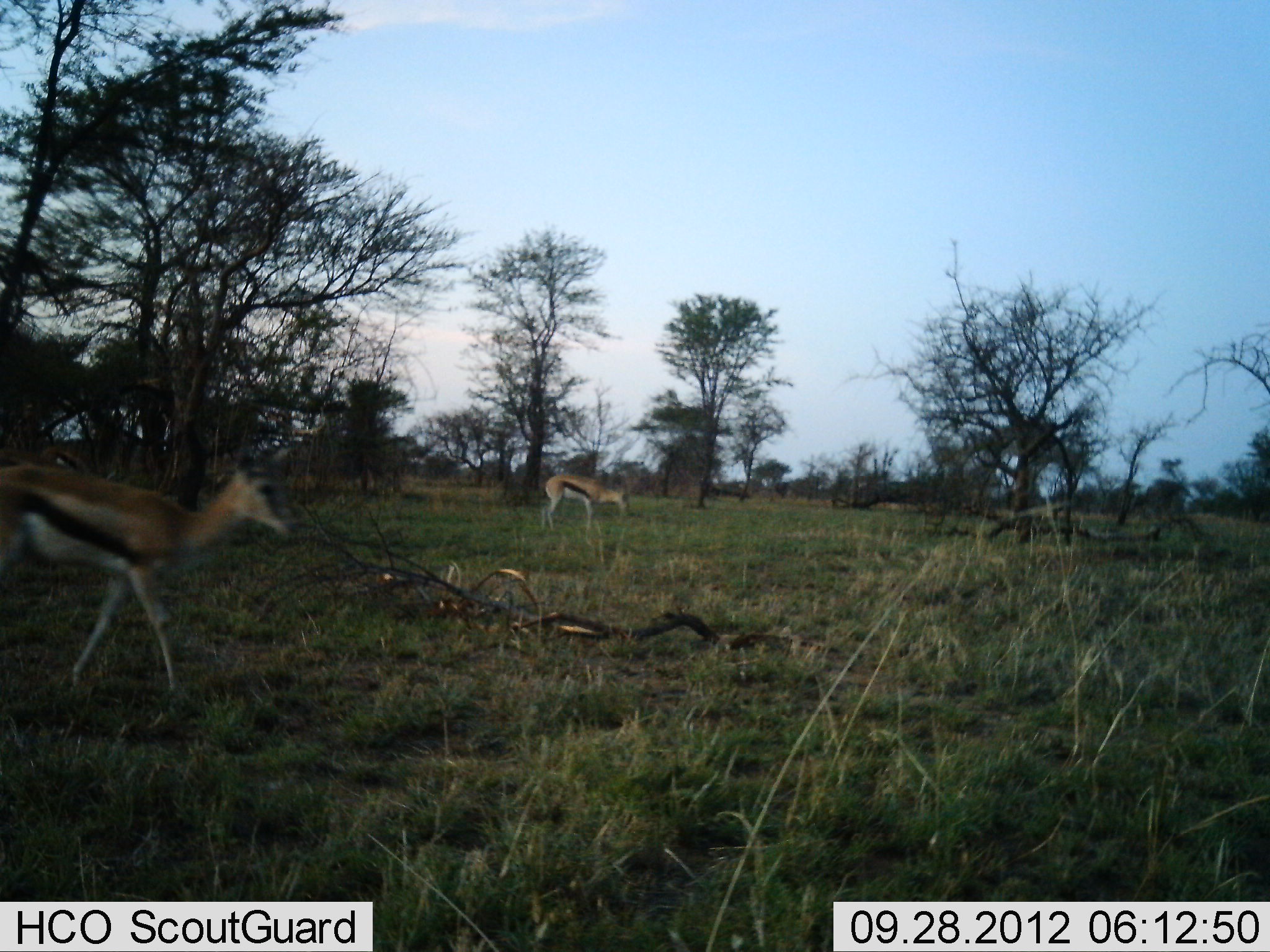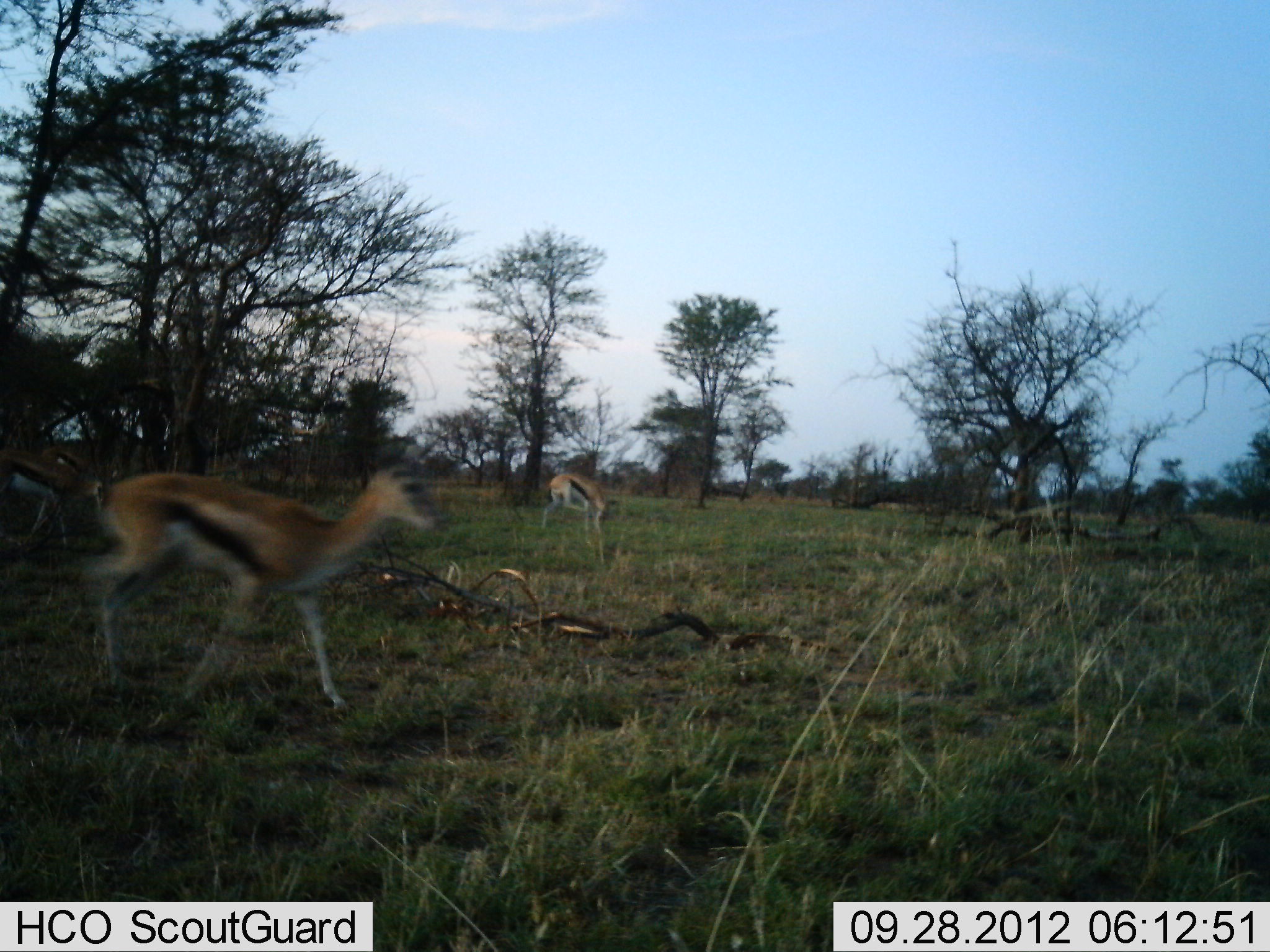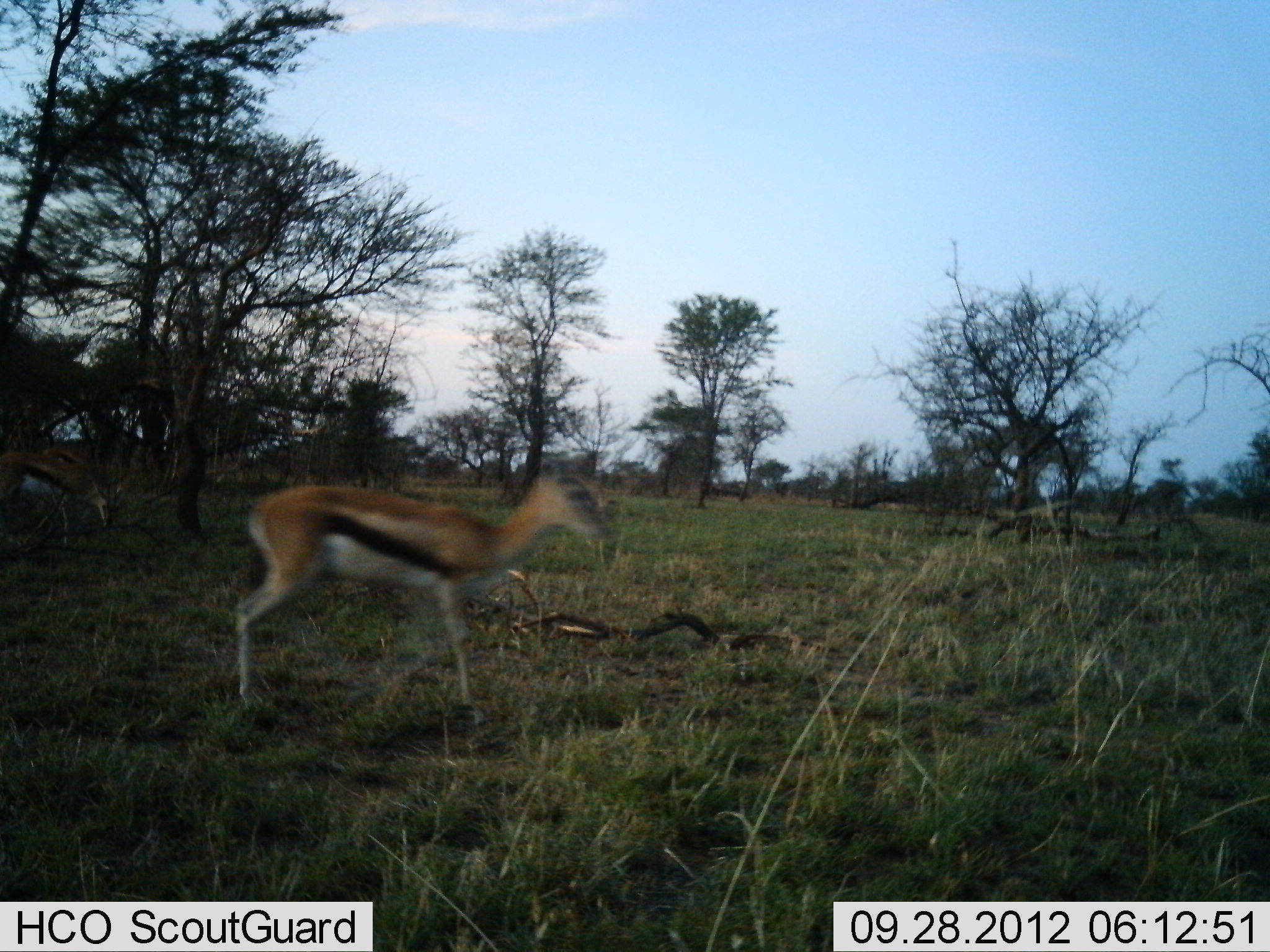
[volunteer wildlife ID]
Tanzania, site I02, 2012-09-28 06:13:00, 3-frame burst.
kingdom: Animalia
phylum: Chordata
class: Mammalia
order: Artiodactyla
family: Bovidae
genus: Eudorcas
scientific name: Eudorcas thomsonii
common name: thomson's gazelle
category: gazellethomsons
Gazellethomsons (thomson's gazelle) (Eudorcas thomsonii), count 3. Behavior (volunteer vote fractions): standing 10%, resting 0%, moving 100%, interacting 0%. Young present (vote fraction): 0%. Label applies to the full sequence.